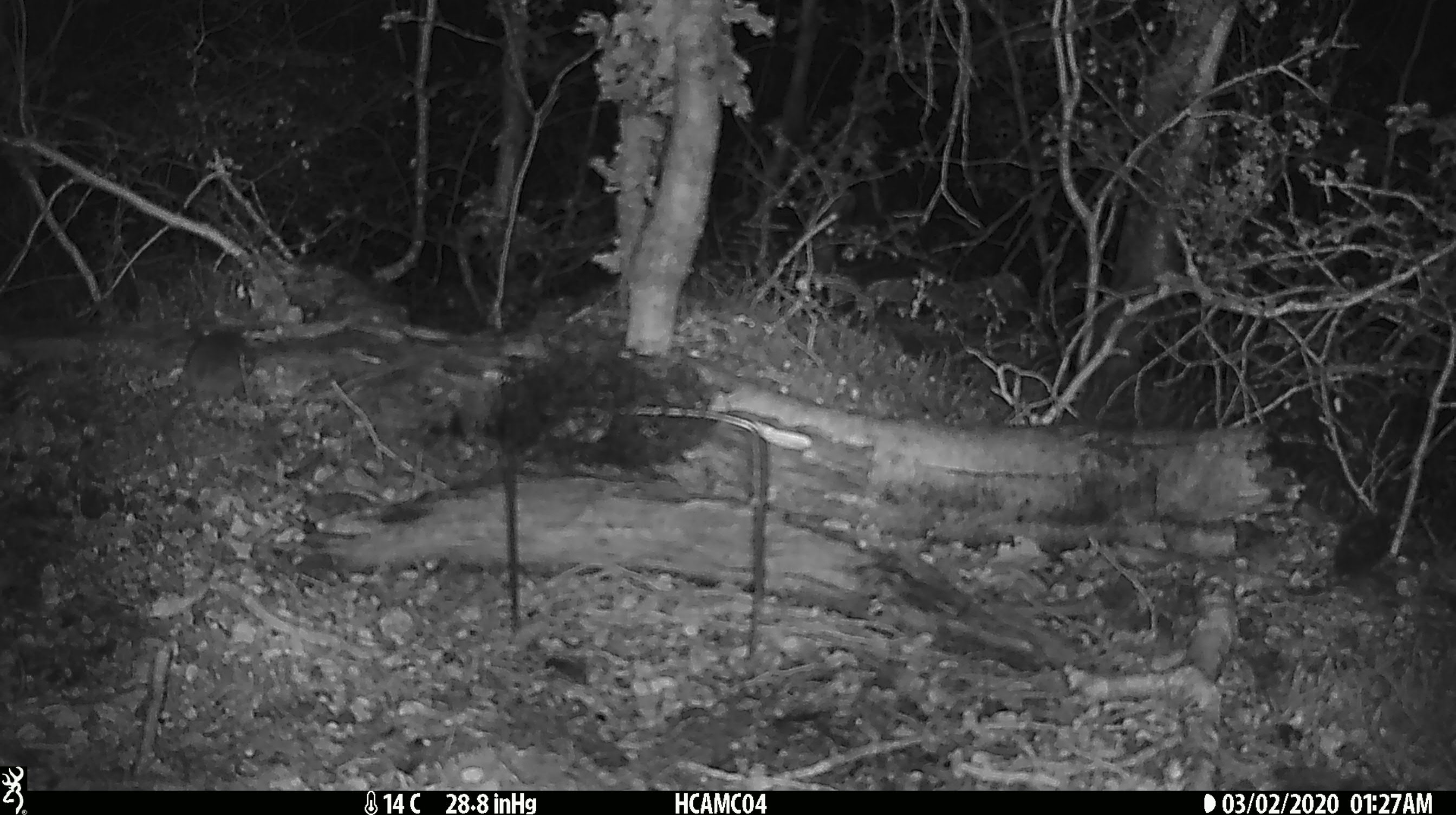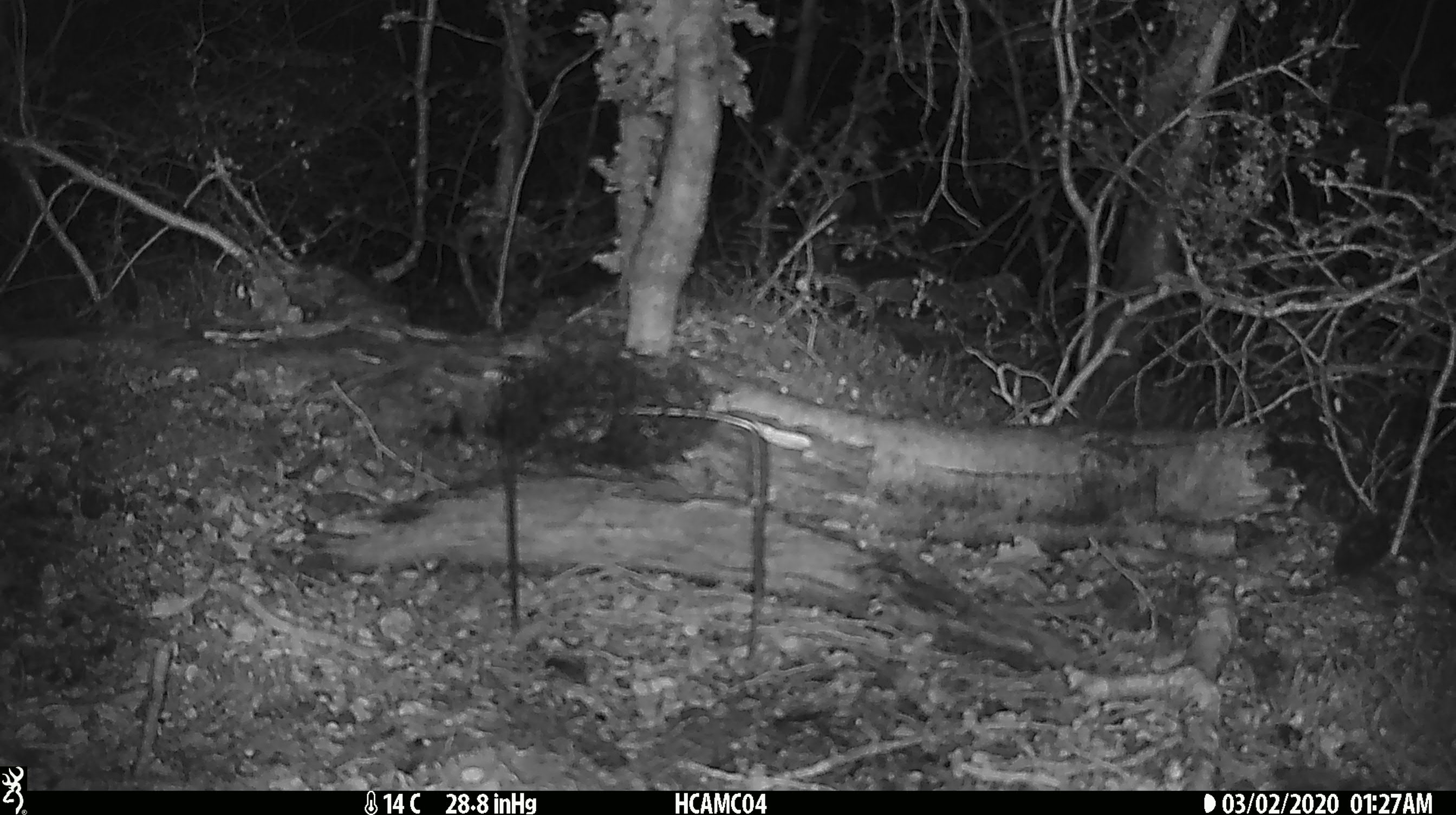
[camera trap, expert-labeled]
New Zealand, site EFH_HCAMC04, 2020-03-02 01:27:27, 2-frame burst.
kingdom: Animalia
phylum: Chordata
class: Mammalia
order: Rodentia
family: Muridae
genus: Mus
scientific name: Mus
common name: mouse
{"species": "mouse (Mus)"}